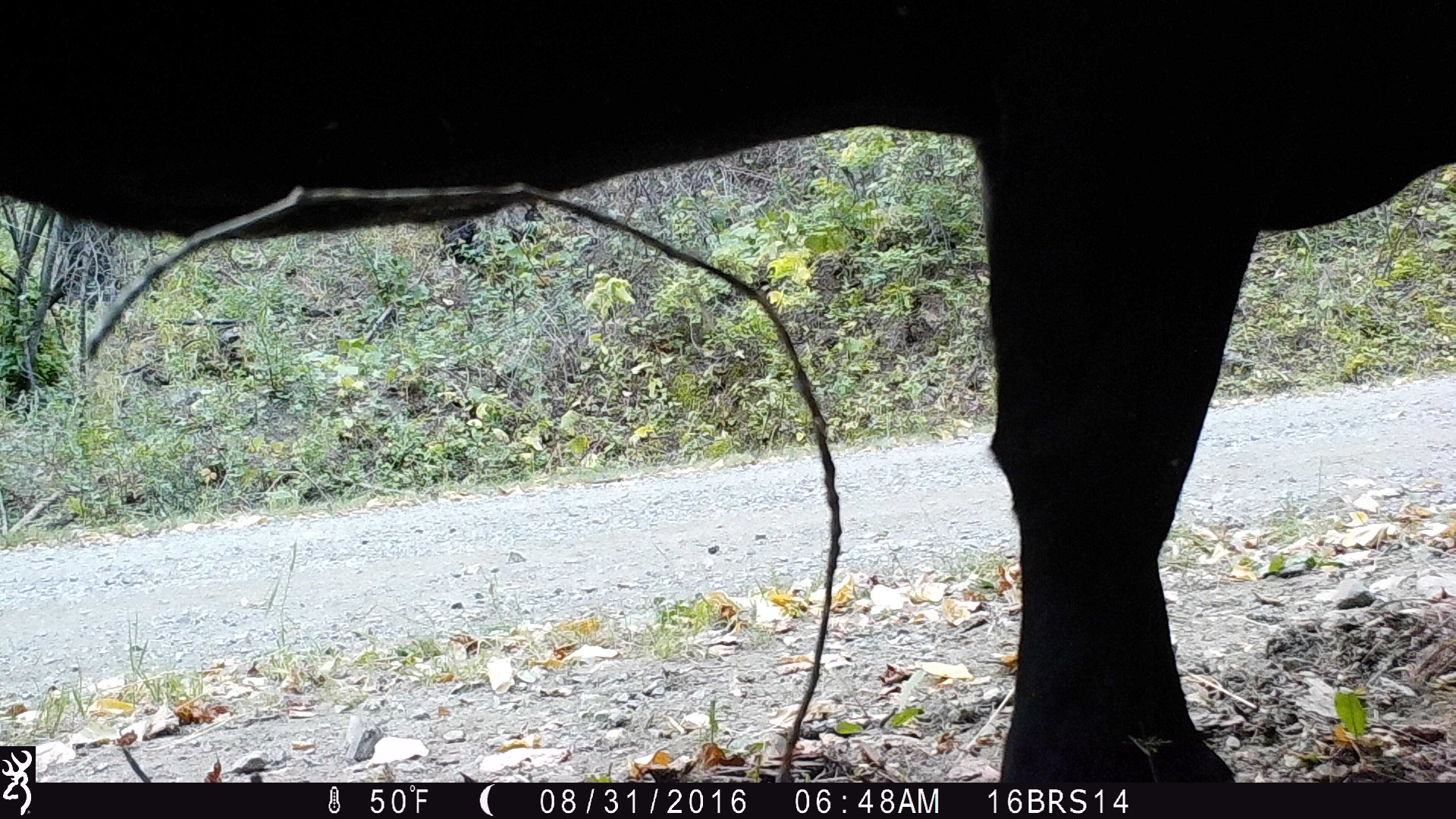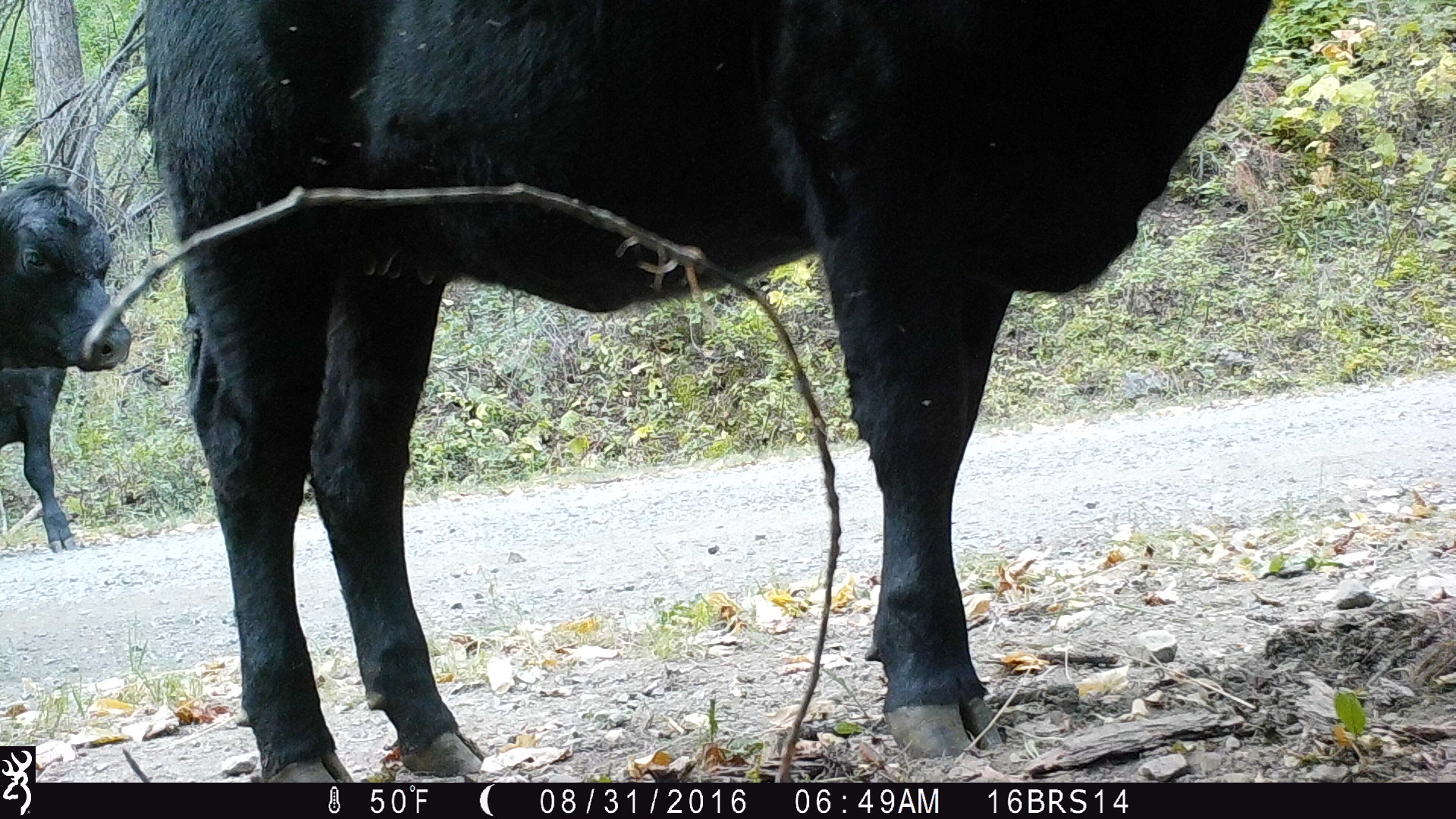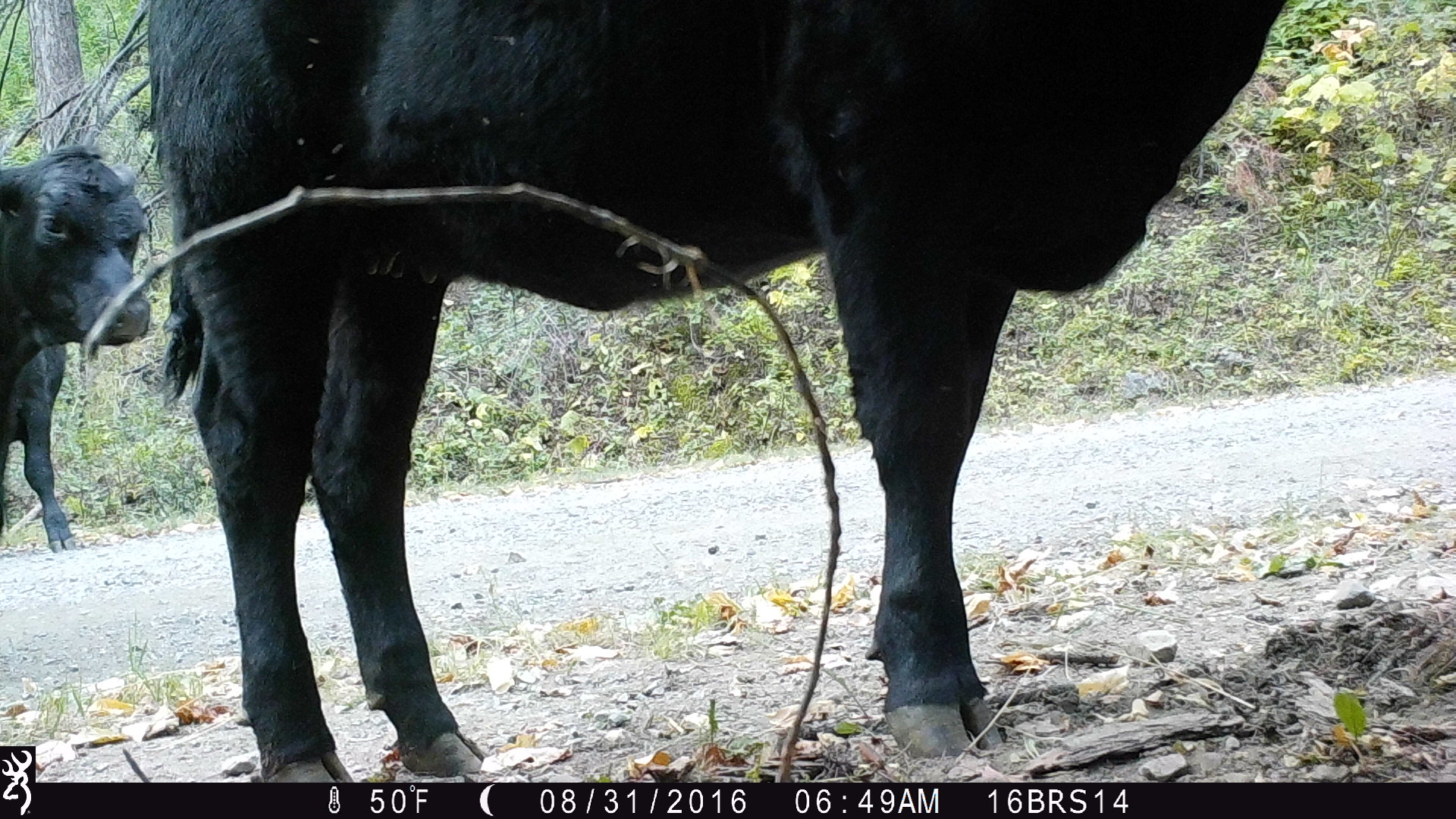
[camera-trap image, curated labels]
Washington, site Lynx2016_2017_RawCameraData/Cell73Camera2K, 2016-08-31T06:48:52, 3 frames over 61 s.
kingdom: Animalia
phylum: Chordata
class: Mammalia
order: Artiodactyla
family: Bovidae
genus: Bos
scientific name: Bos taurus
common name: domestic cattle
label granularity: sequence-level